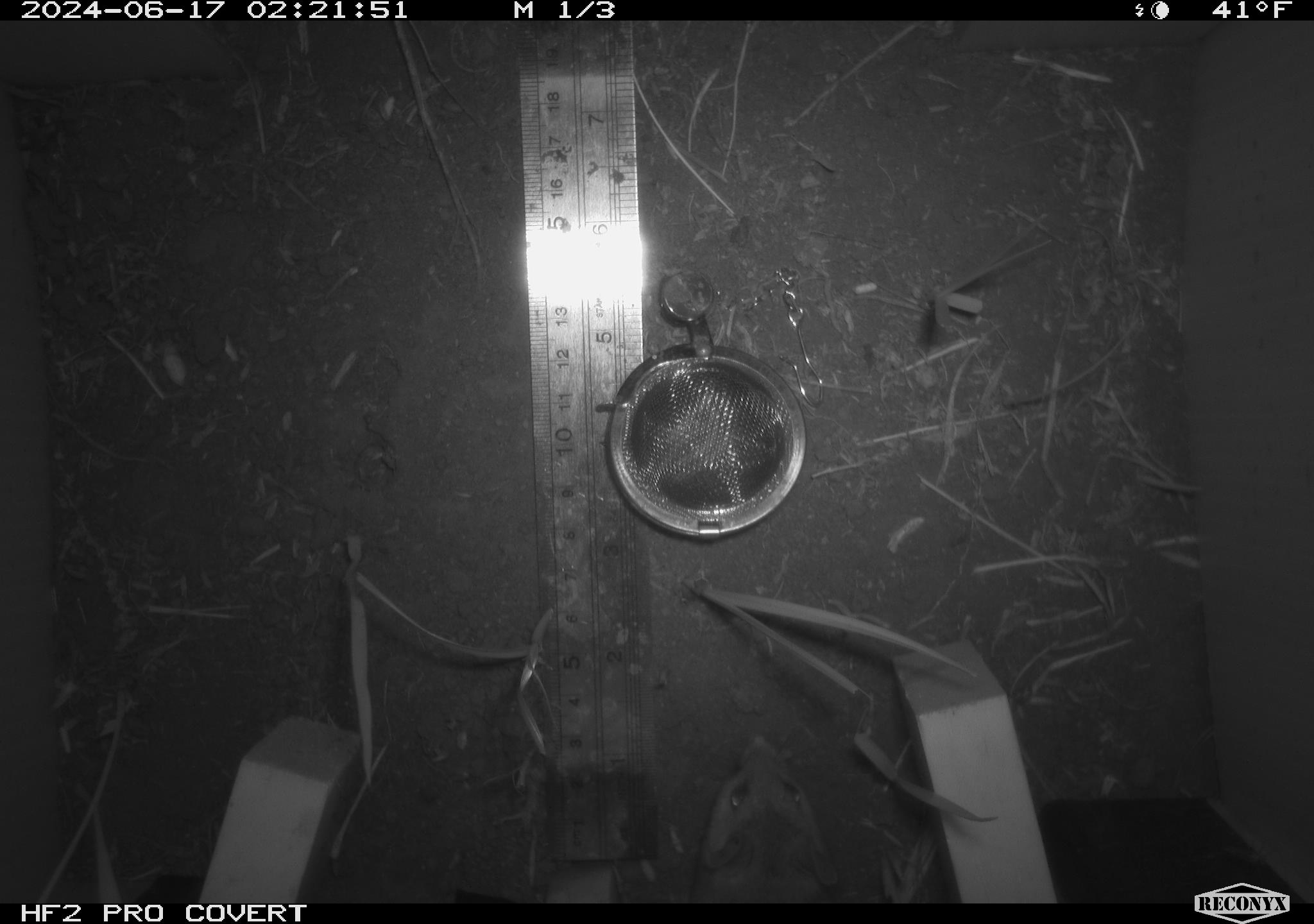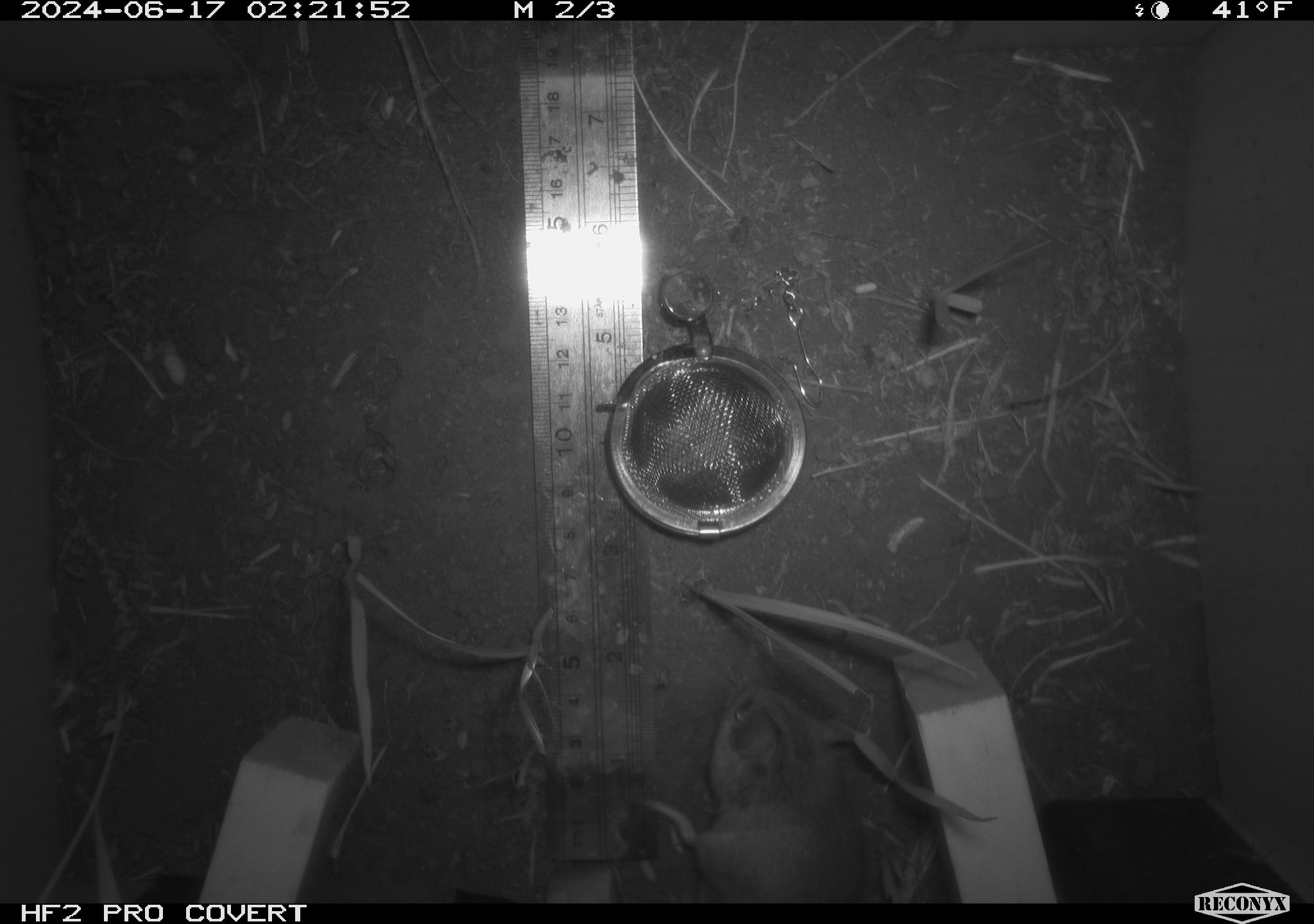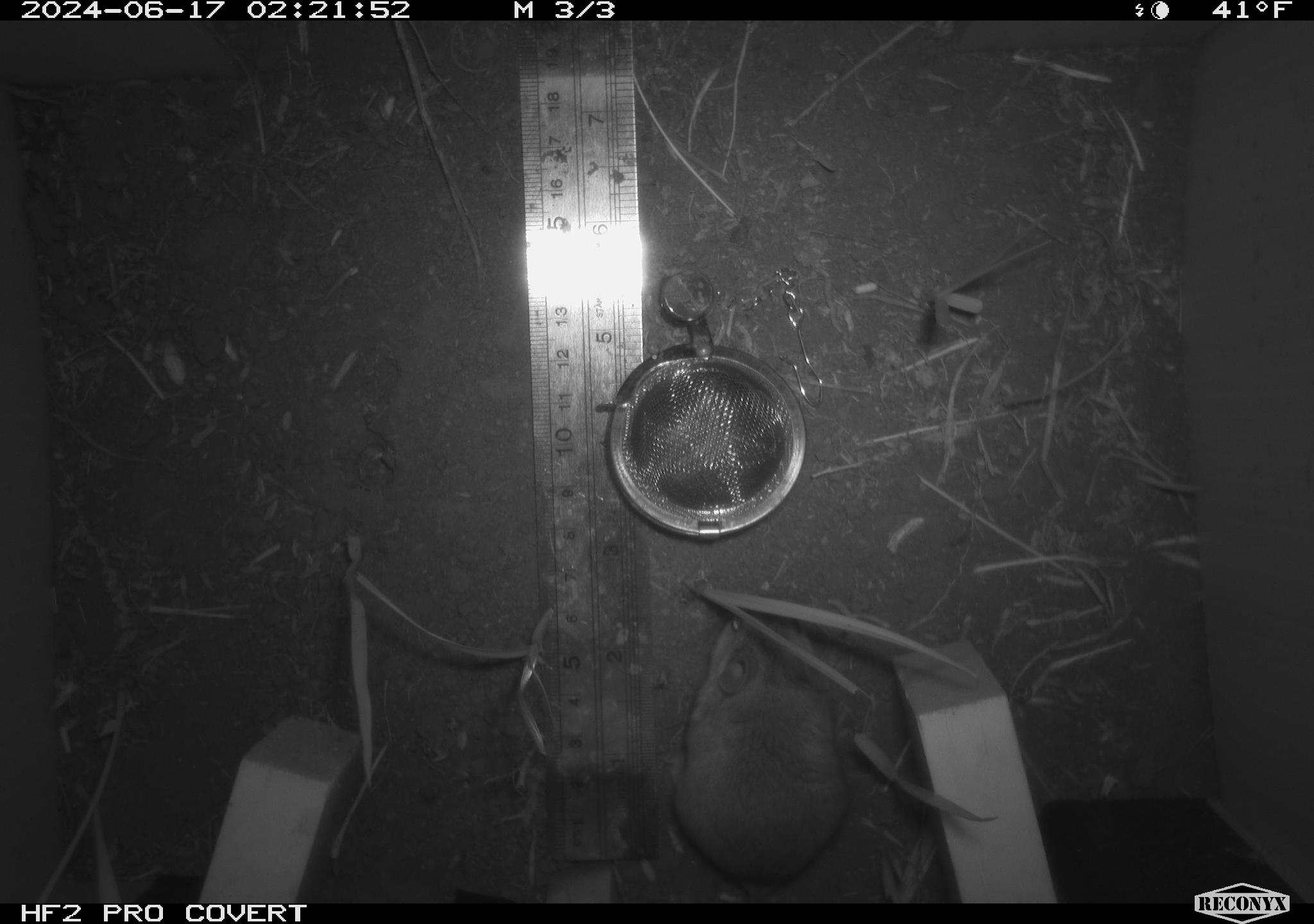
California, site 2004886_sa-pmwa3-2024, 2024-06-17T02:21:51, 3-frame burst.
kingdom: Animalia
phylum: Chordata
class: Mammalia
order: Rodentia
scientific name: Rodentia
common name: mouse species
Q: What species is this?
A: Mouse species (Rodentia).